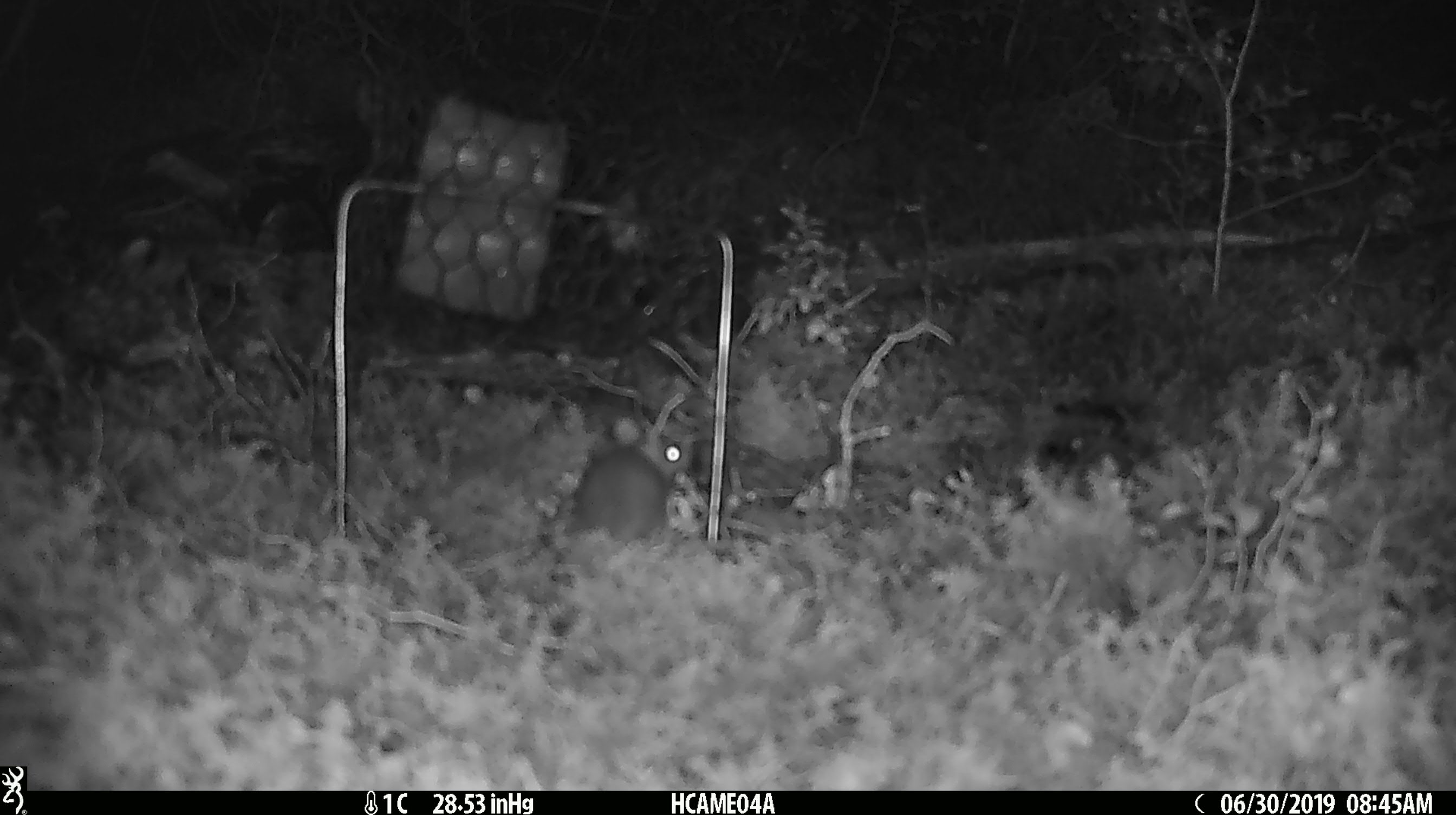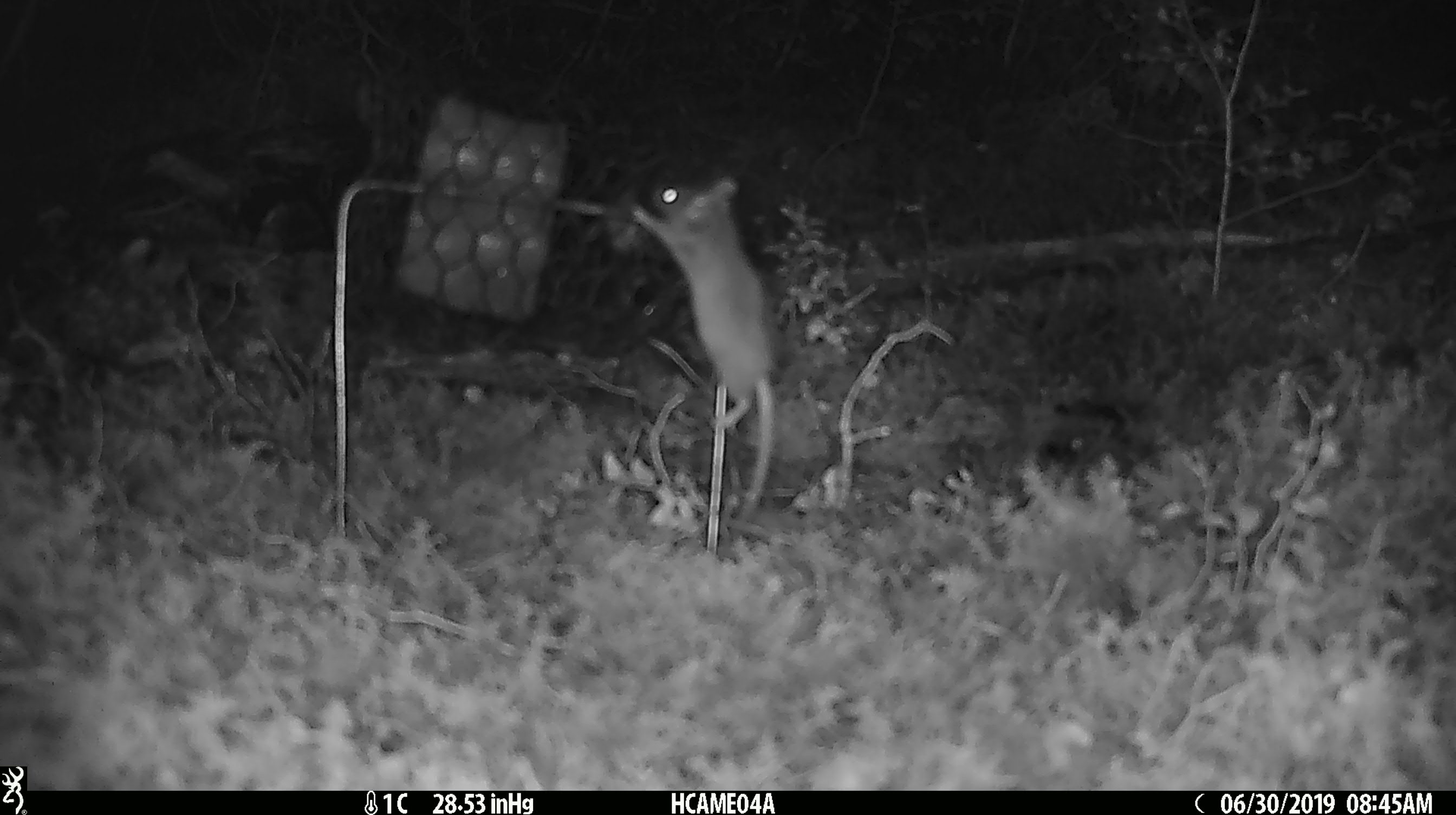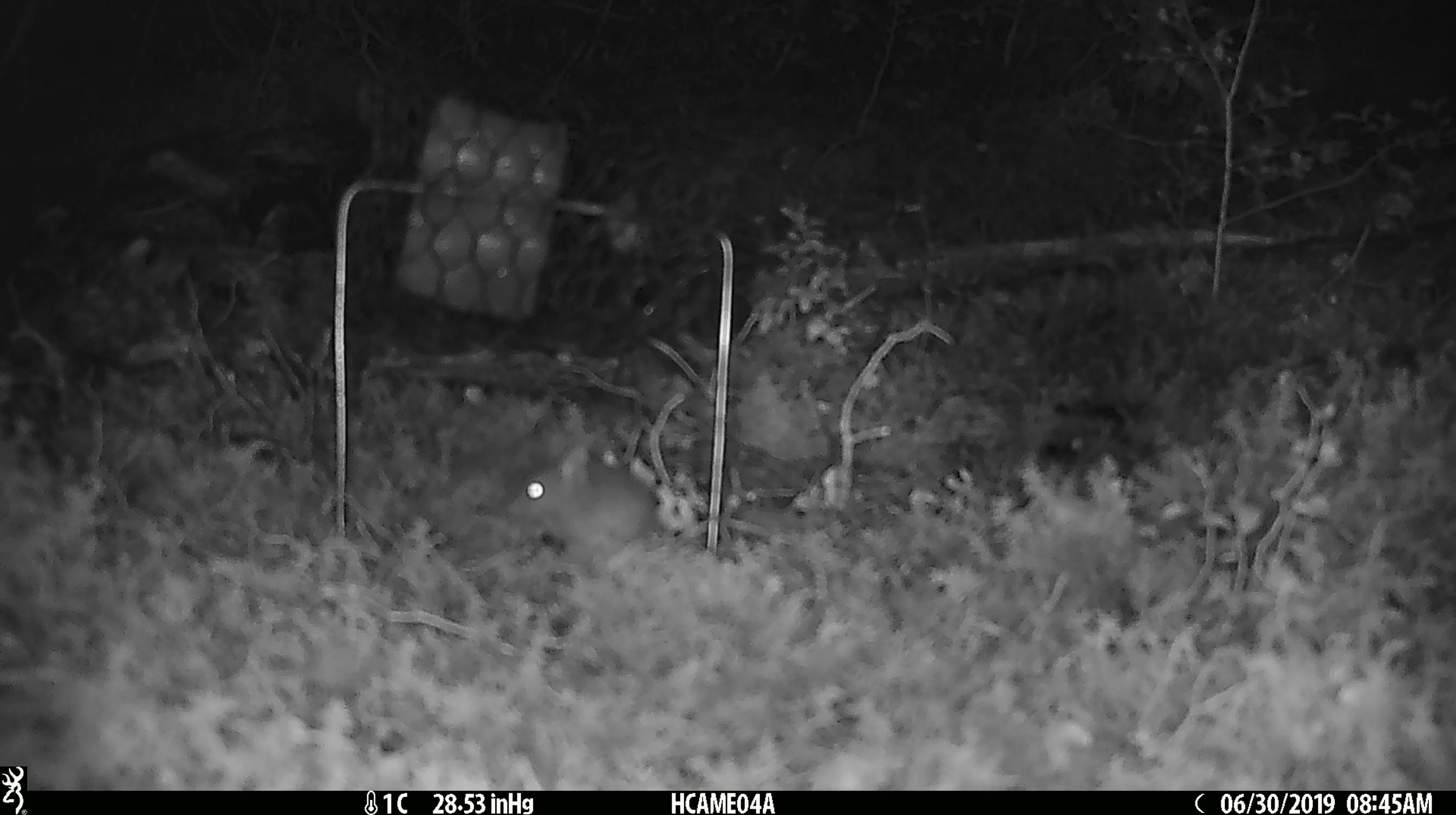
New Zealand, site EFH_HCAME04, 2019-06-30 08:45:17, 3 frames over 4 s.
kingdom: Animalia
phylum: Chordata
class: Mammalia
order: Rodentia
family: Muridae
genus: Mus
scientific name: Mus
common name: mouse